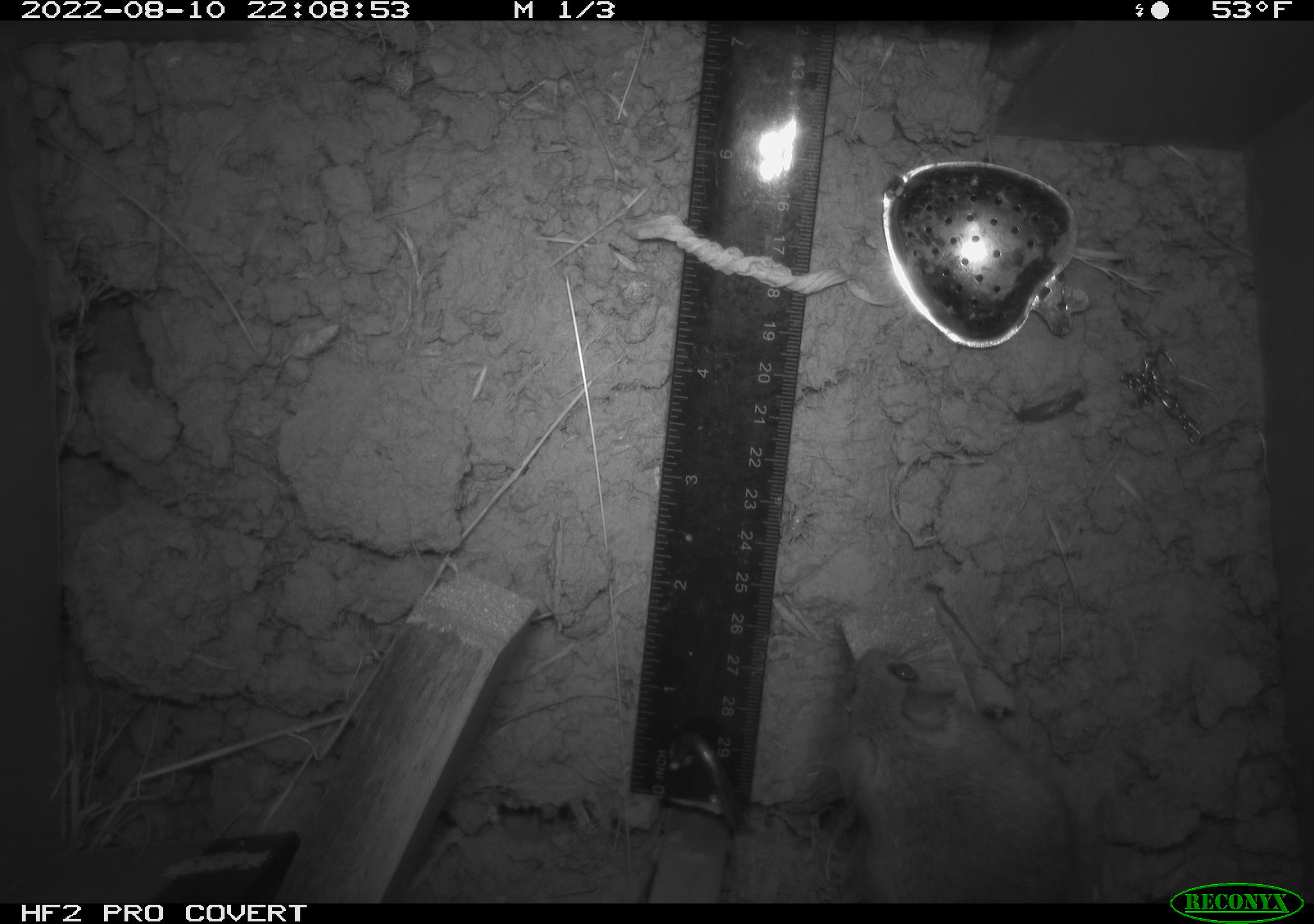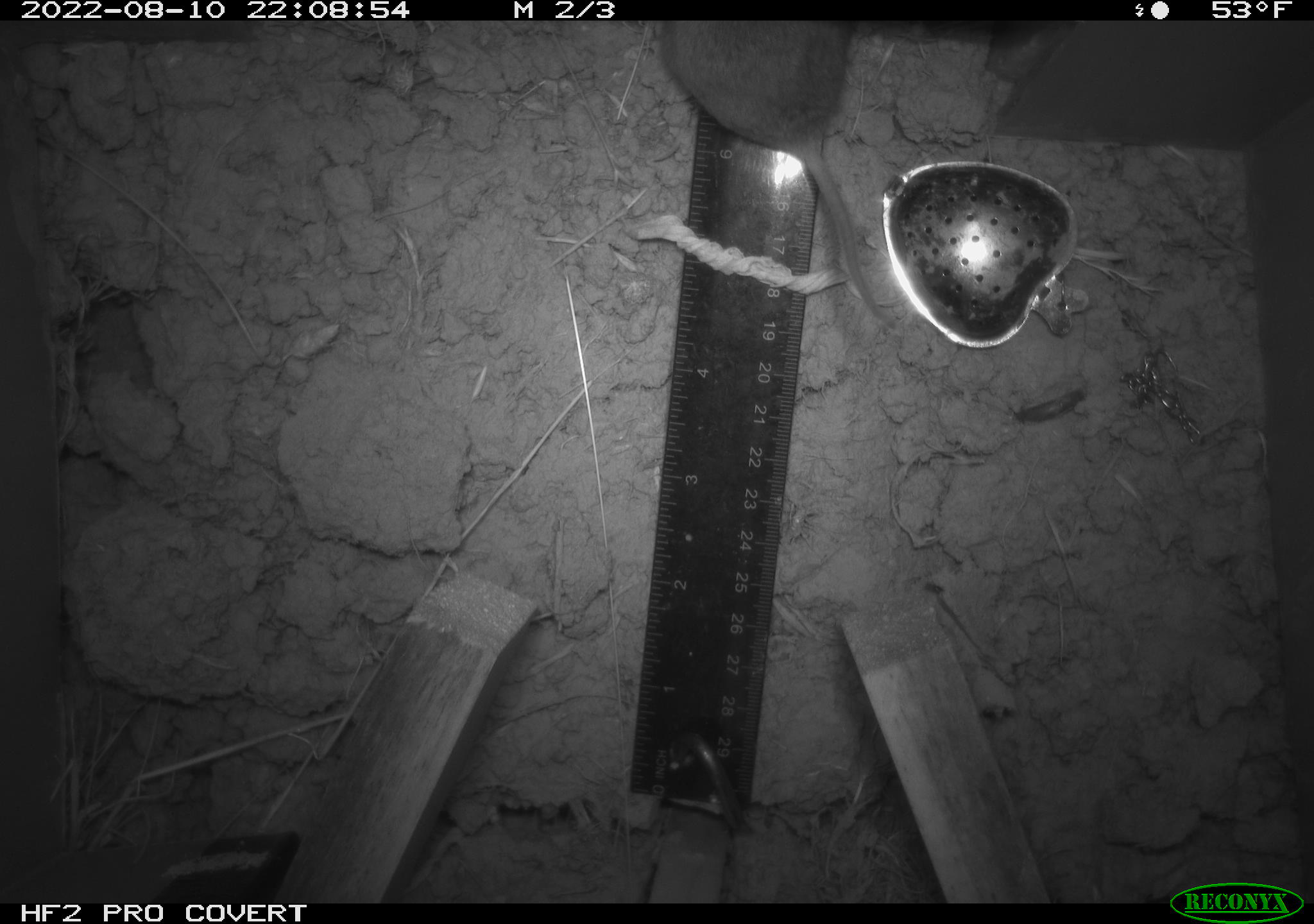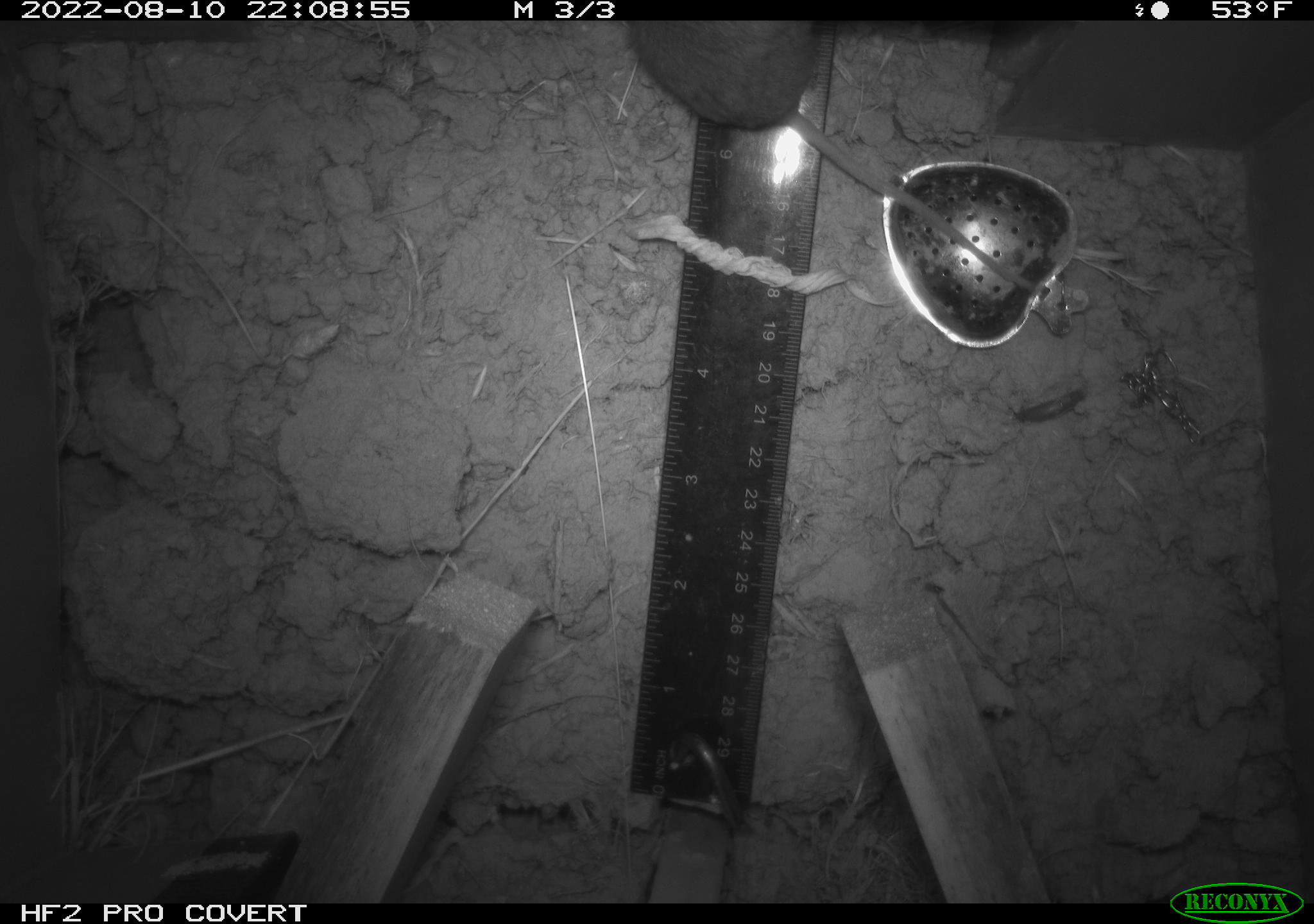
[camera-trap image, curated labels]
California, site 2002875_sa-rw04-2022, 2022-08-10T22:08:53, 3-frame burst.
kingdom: Animalia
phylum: Chordata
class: Mammalia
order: Rodentia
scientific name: Rodentia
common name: mouse species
Mouse species (Rodentia).